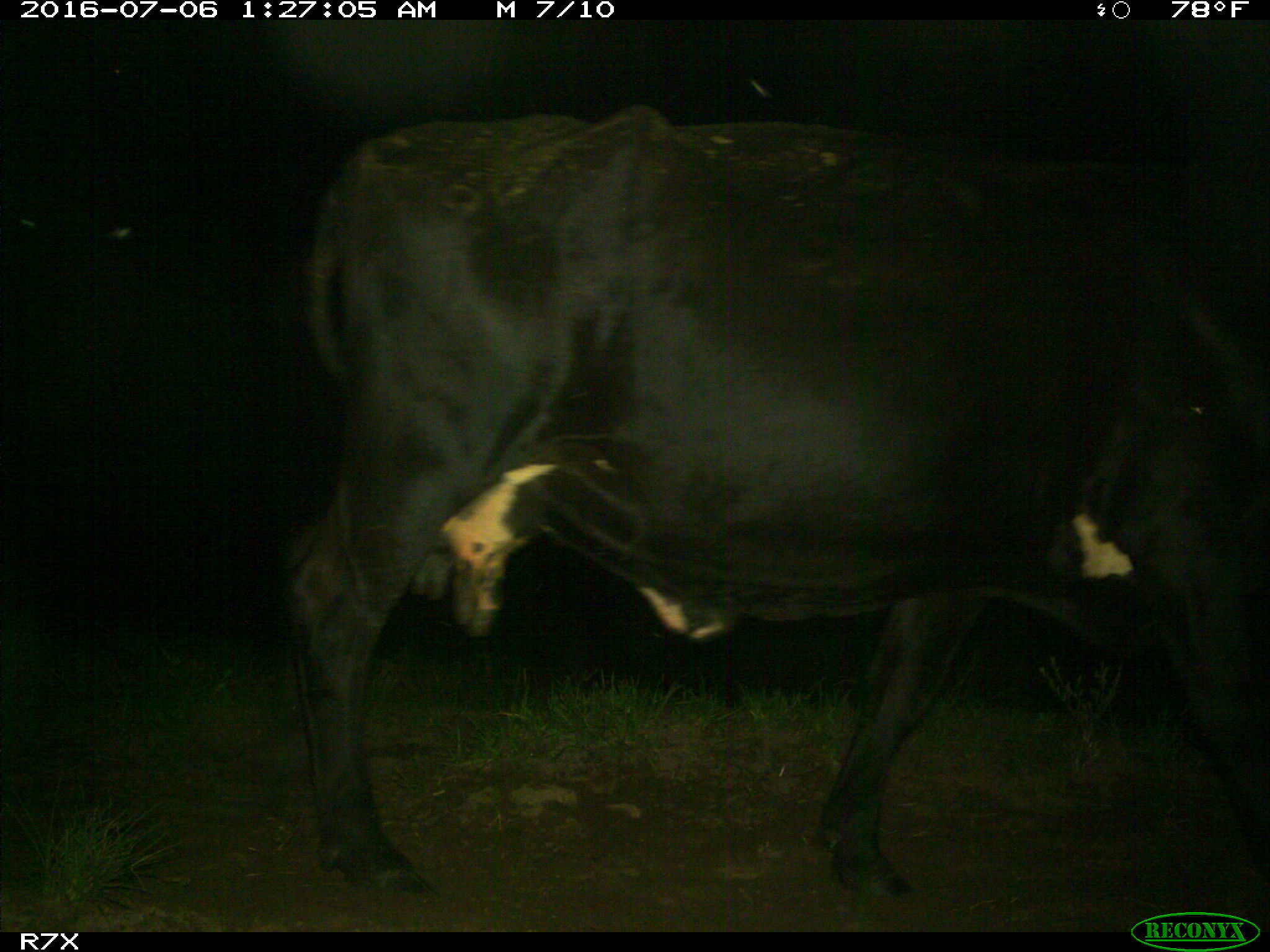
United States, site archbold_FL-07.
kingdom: Animalia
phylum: Chordata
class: Mammalia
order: Artiodactyla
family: Bovidae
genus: Bos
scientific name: Bos taurus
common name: domestic cow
Bos taurus (domestic cow).